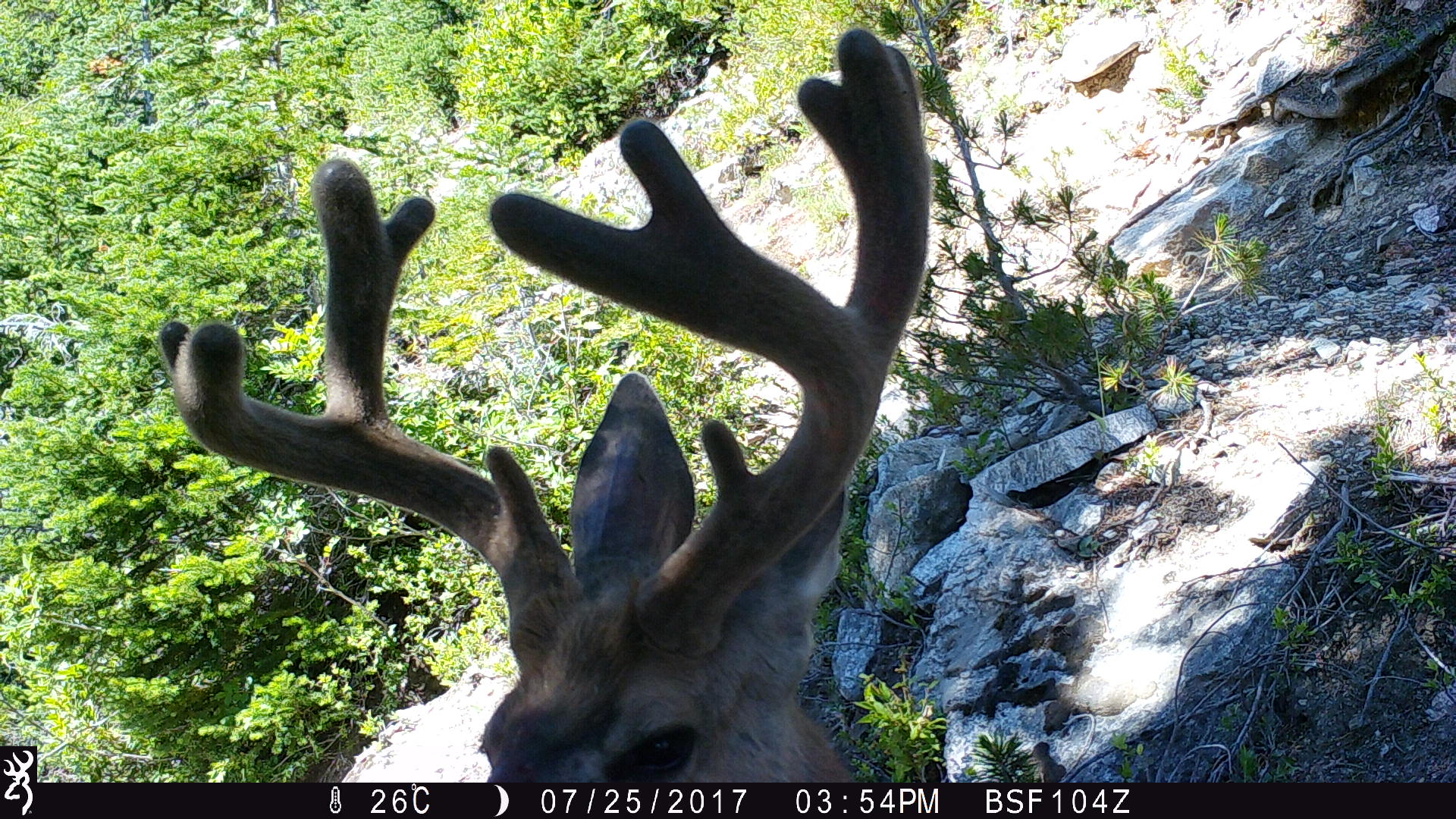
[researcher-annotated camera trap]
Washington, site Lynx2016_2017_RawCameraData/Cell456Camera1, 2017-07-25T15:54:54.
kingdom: Animalia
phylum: Chordata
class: Mammalia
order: Artiodactyla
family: Cervidae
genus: Odocoileus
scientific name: Odocoileus hemionus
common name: mule deer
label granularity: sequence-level